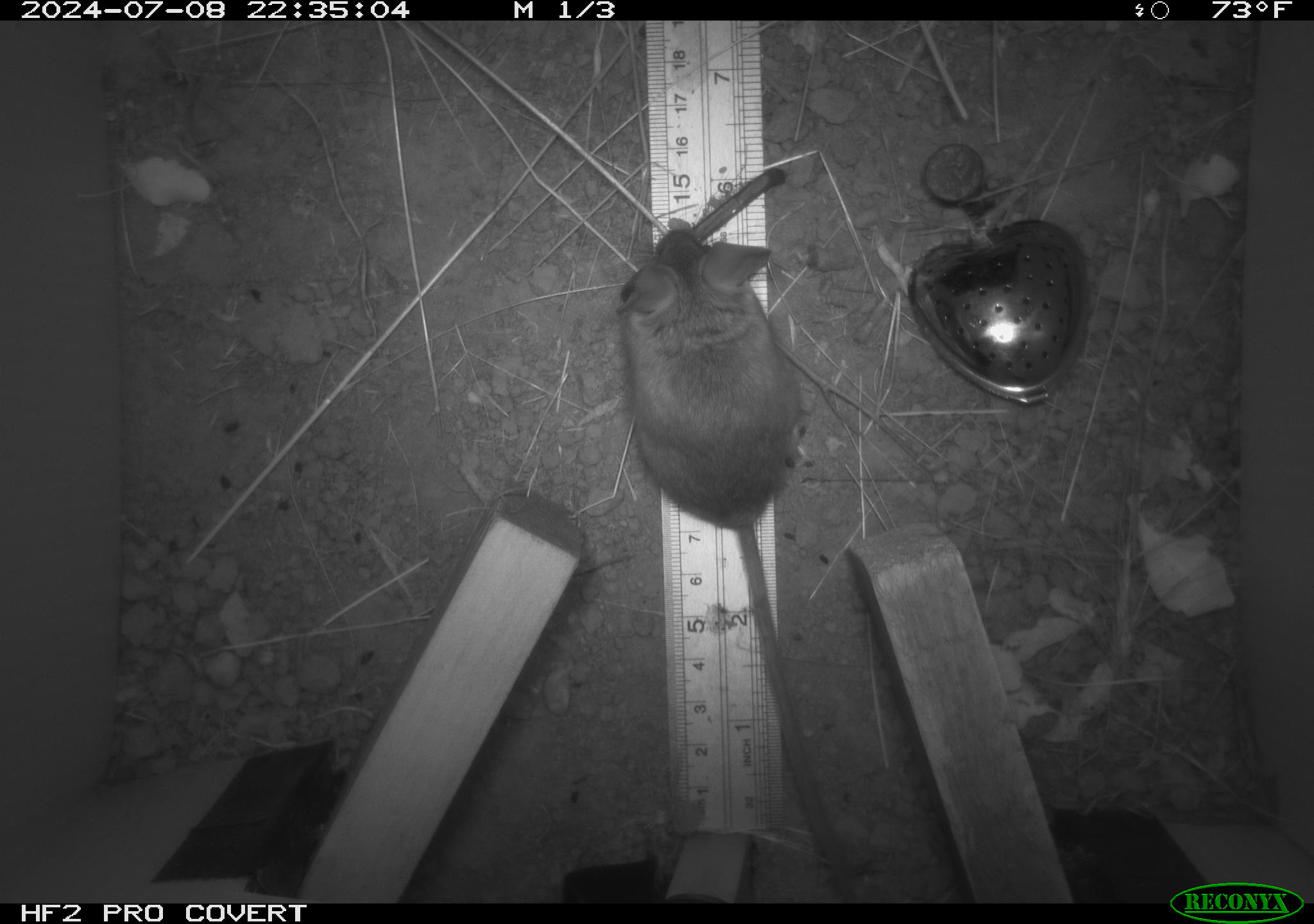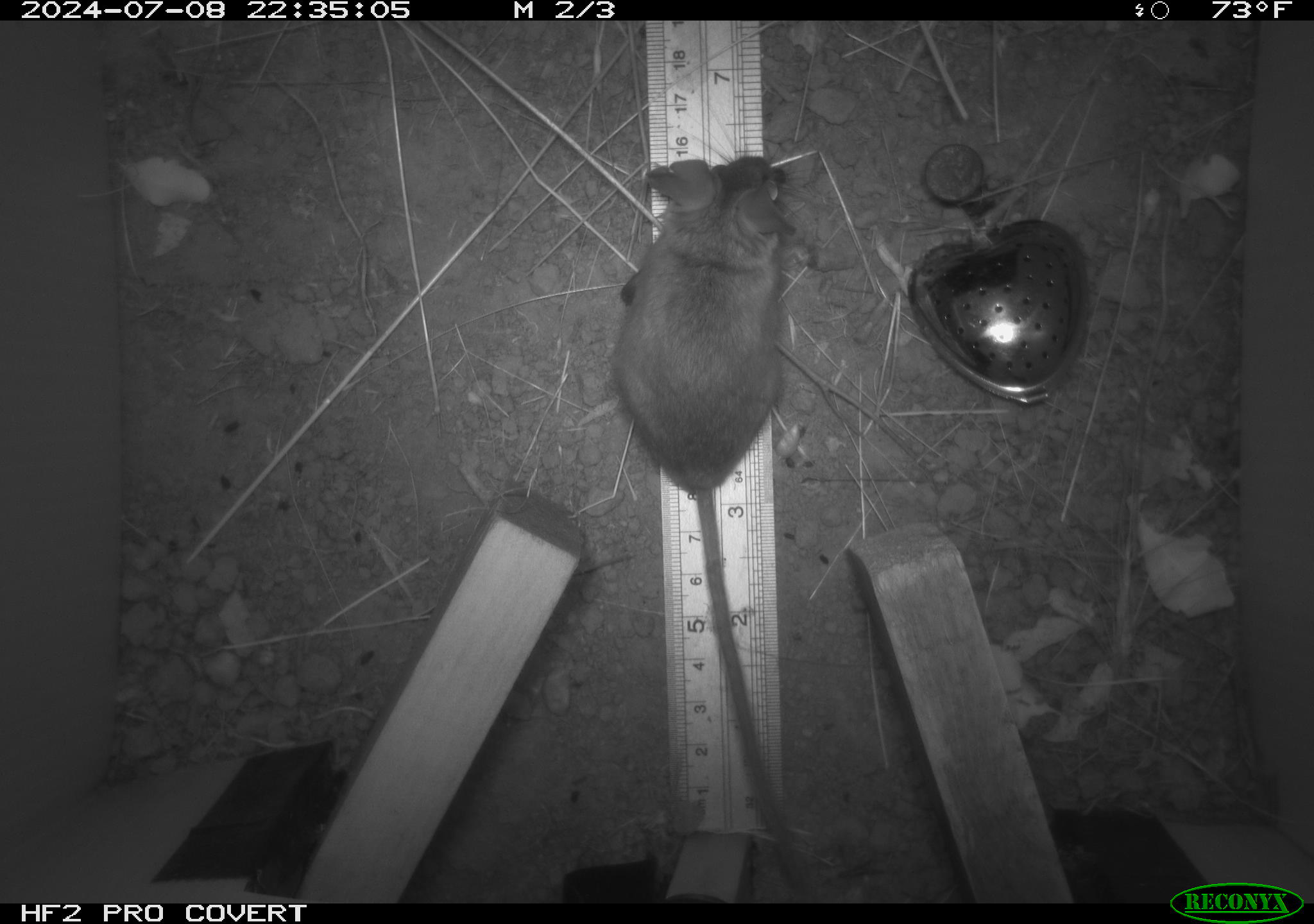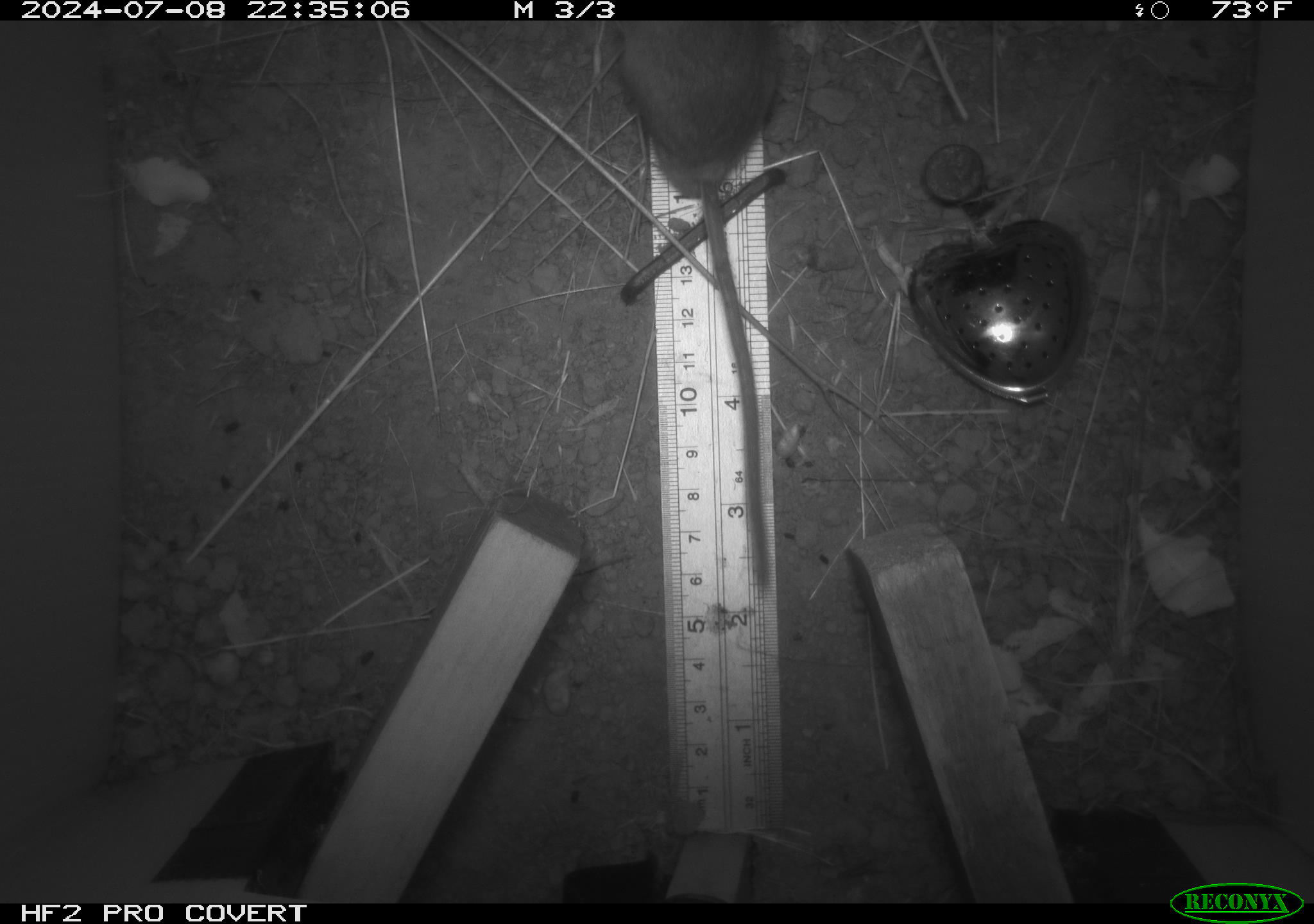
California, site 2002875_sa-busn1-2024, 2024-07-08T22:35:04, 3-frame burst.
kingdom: Animalia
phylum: Chordata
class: Mammalia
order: Rodentia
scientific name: Rodentia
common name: rodent